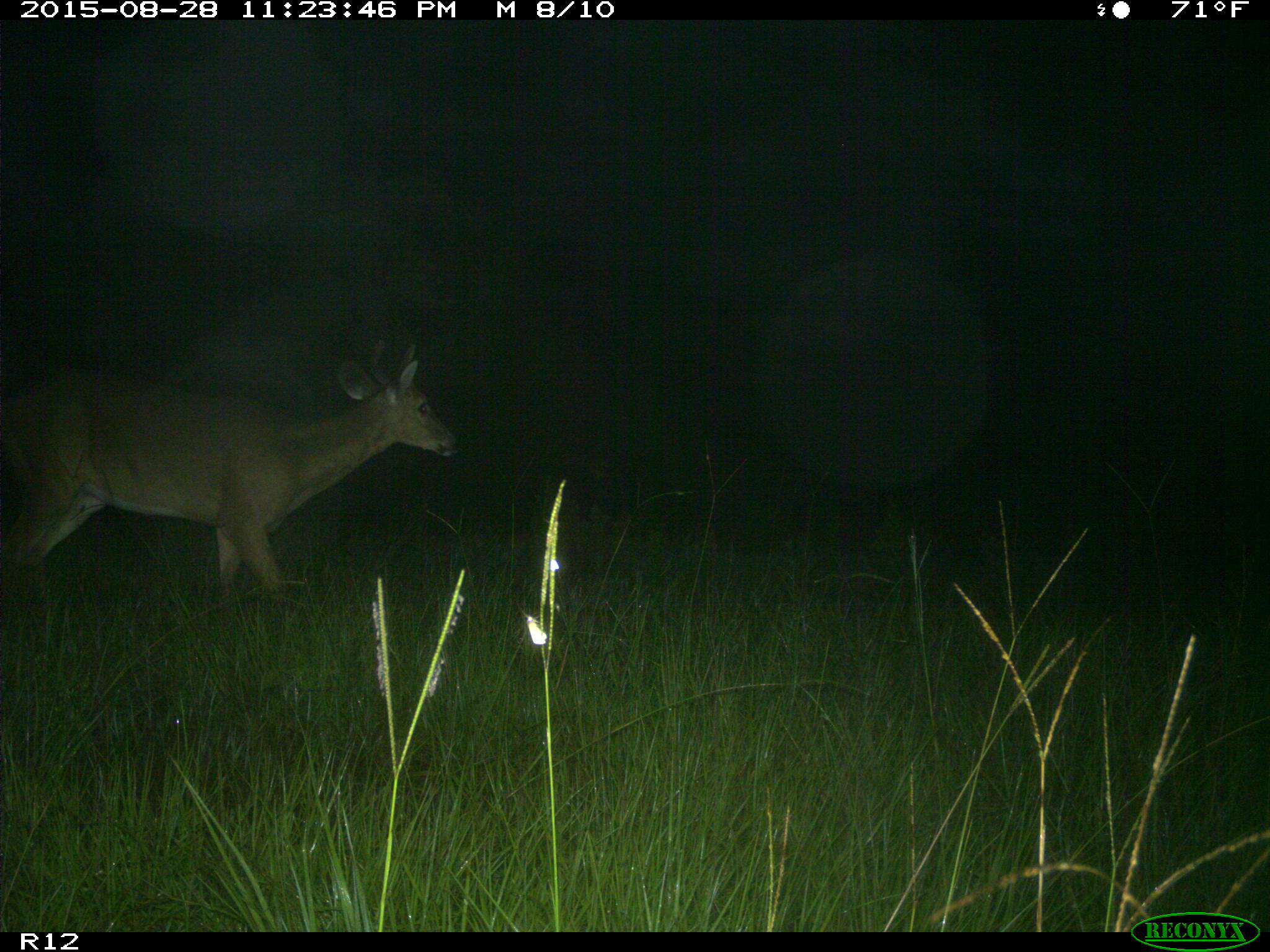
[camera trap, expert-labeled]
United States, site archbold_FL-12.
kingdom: Animalia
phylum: Chordata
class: Mammalia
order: Artiodactyla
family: Cervidae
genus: Odocoileus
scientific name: Odocoileus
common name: deer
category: unidentified deer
Unidentified deer (deer) (Odocoileus).